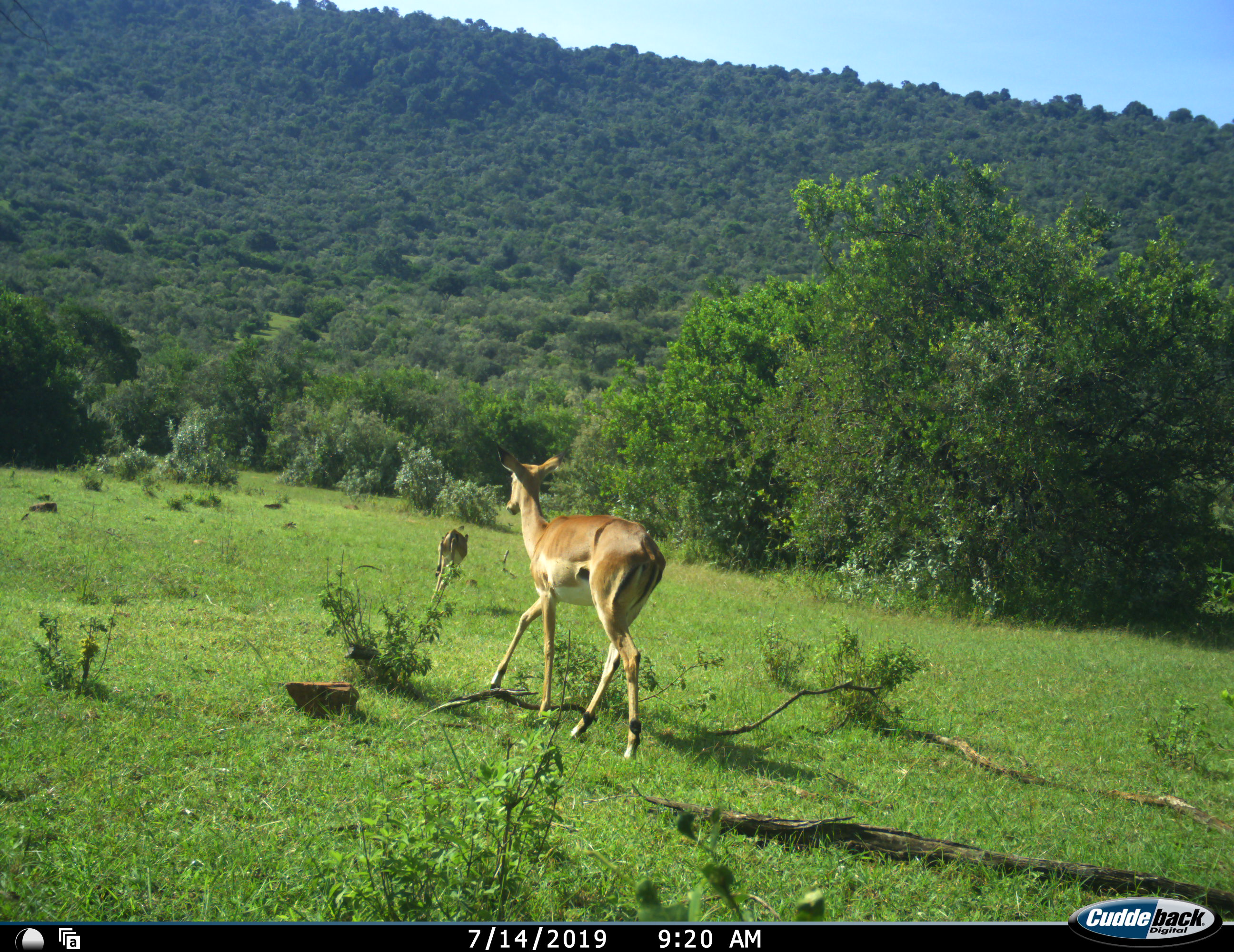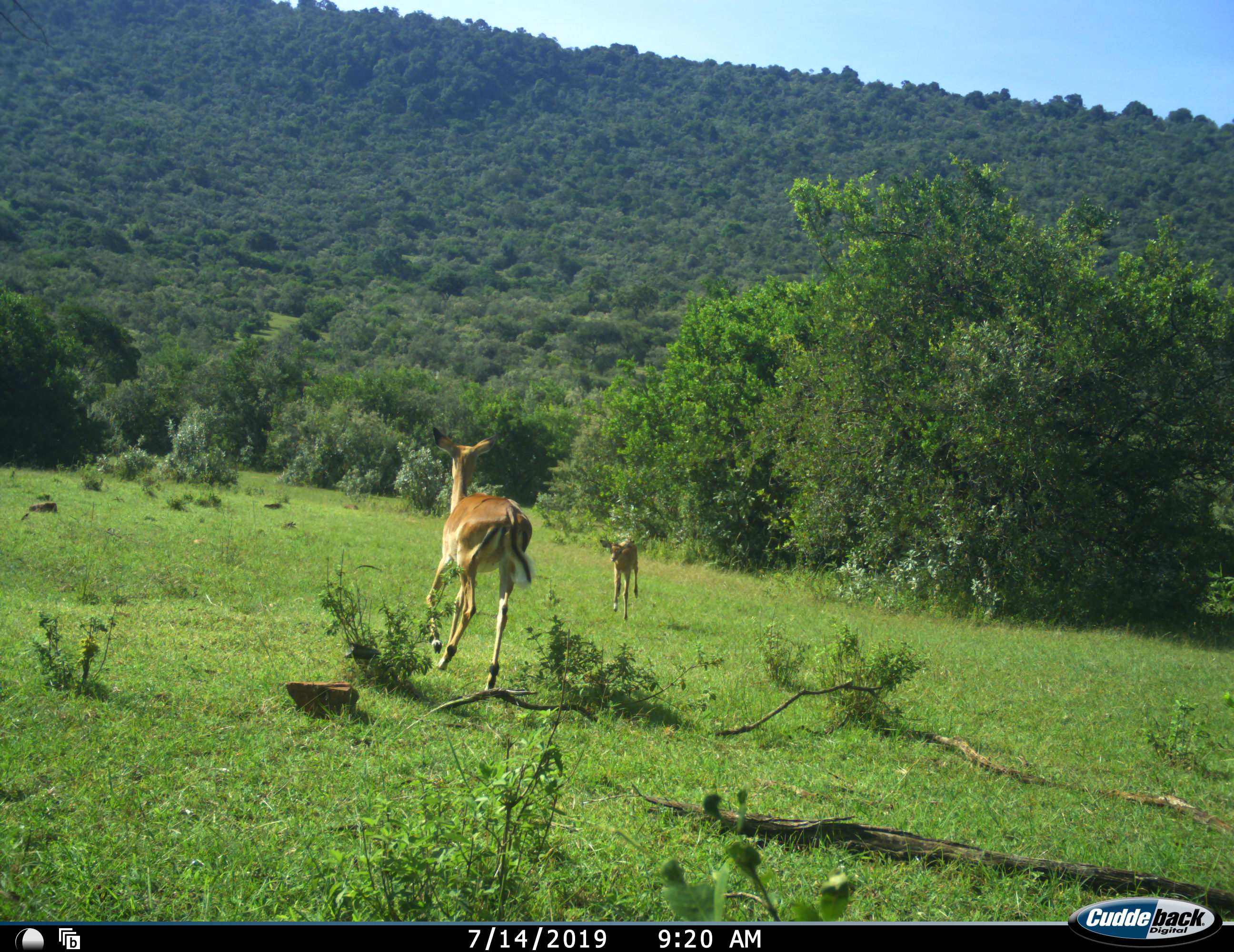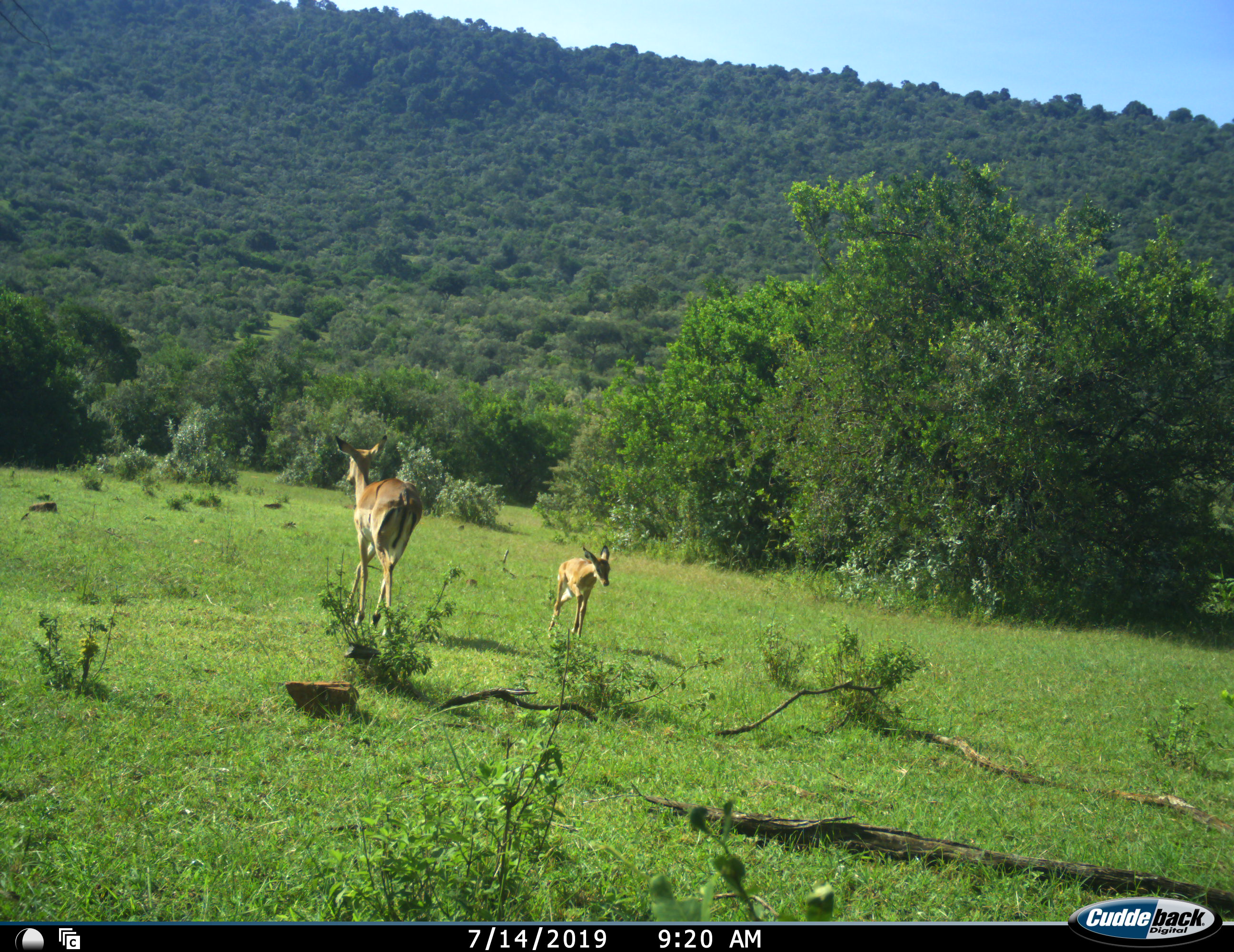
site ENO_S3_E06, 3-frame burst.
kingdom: Animalia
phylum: Chordata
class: Mammalia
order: Artiodactyla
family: Bovidae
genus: Aepyceros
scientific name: Aepyceros melampus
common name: impala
Impala (Aepyceros melampus), count 2. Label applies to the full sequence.